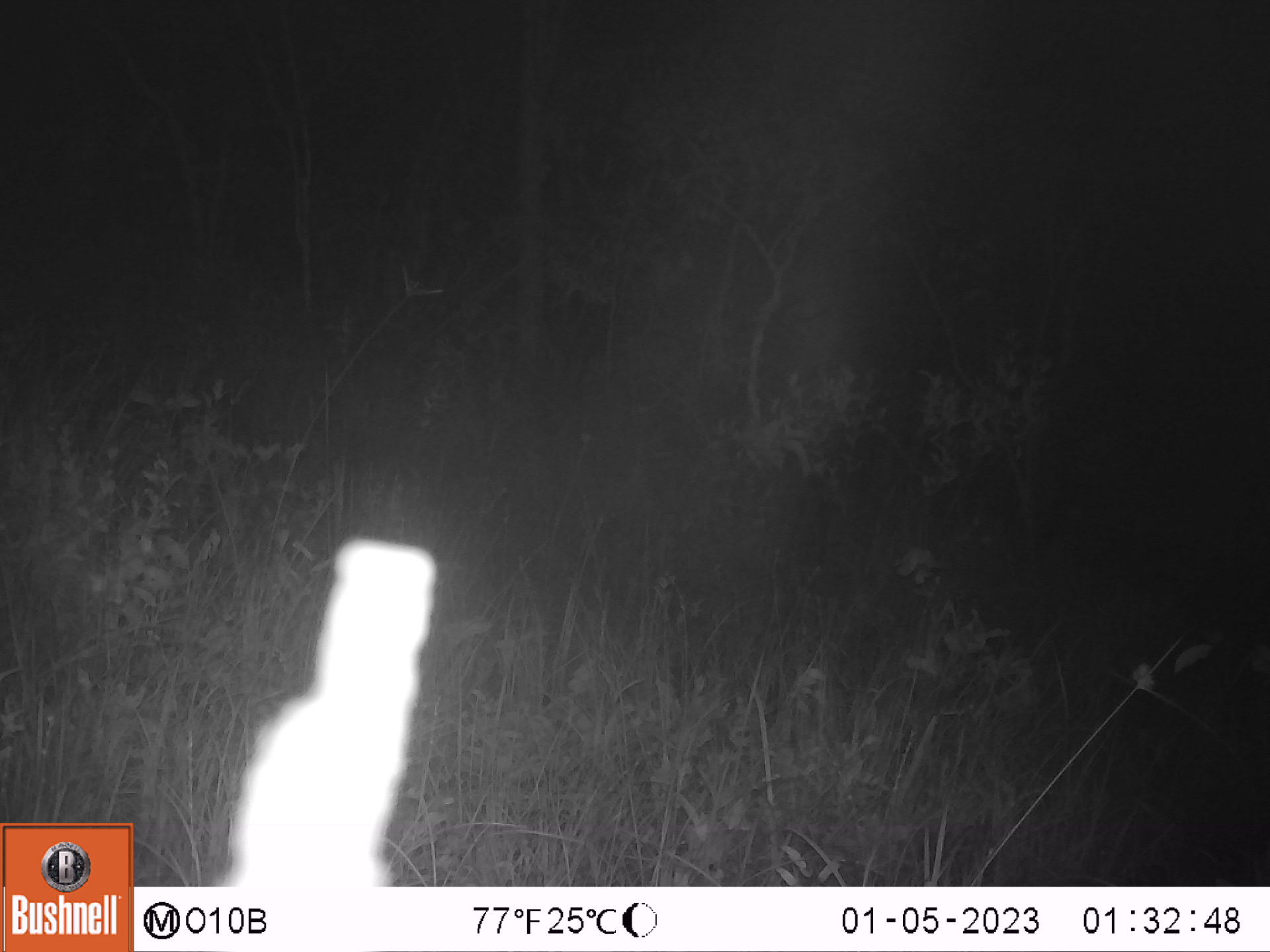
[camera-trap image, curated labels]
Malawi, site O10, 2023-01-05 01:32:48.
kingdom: Animalia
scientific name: Animalia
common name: other animal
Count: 1.